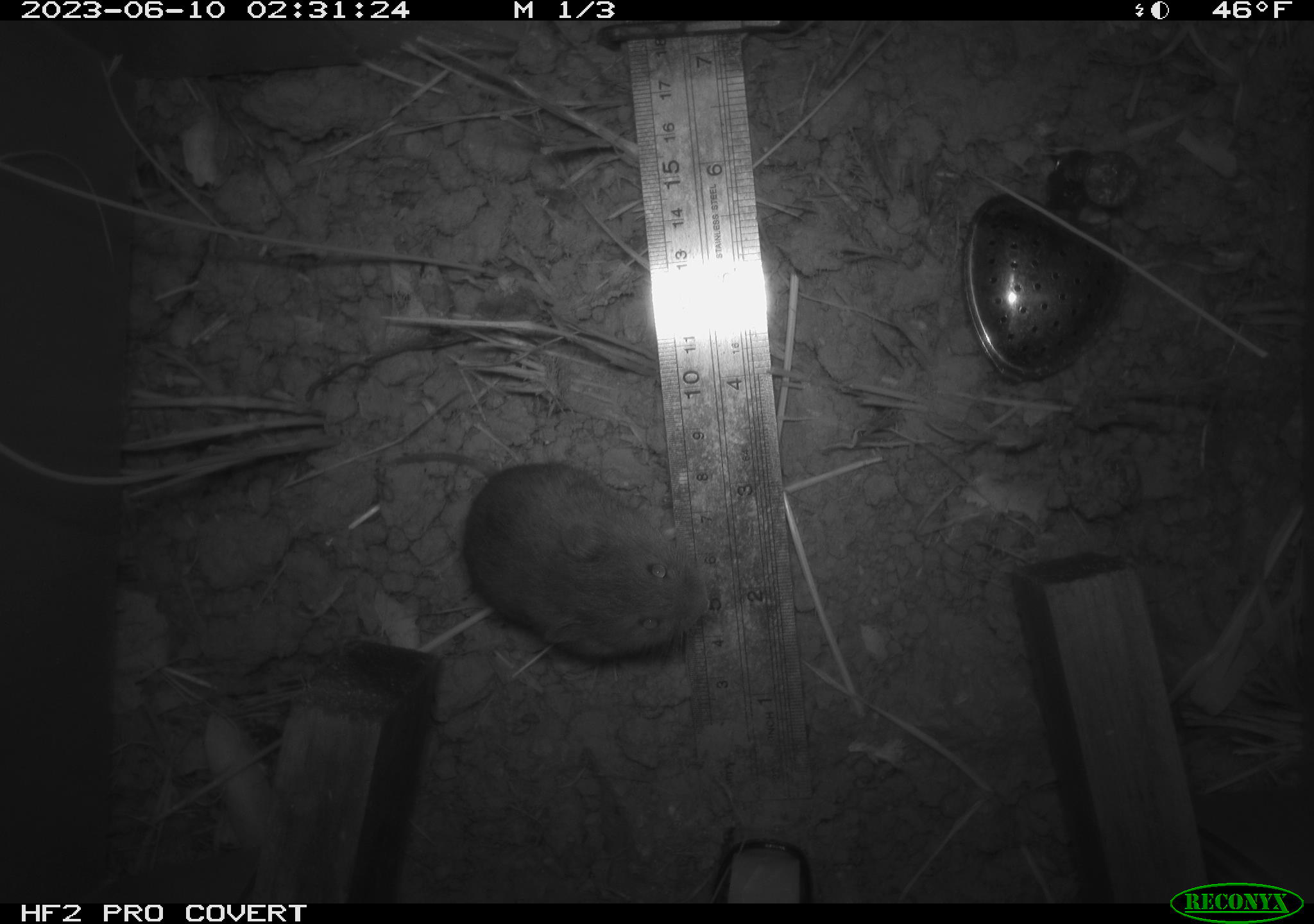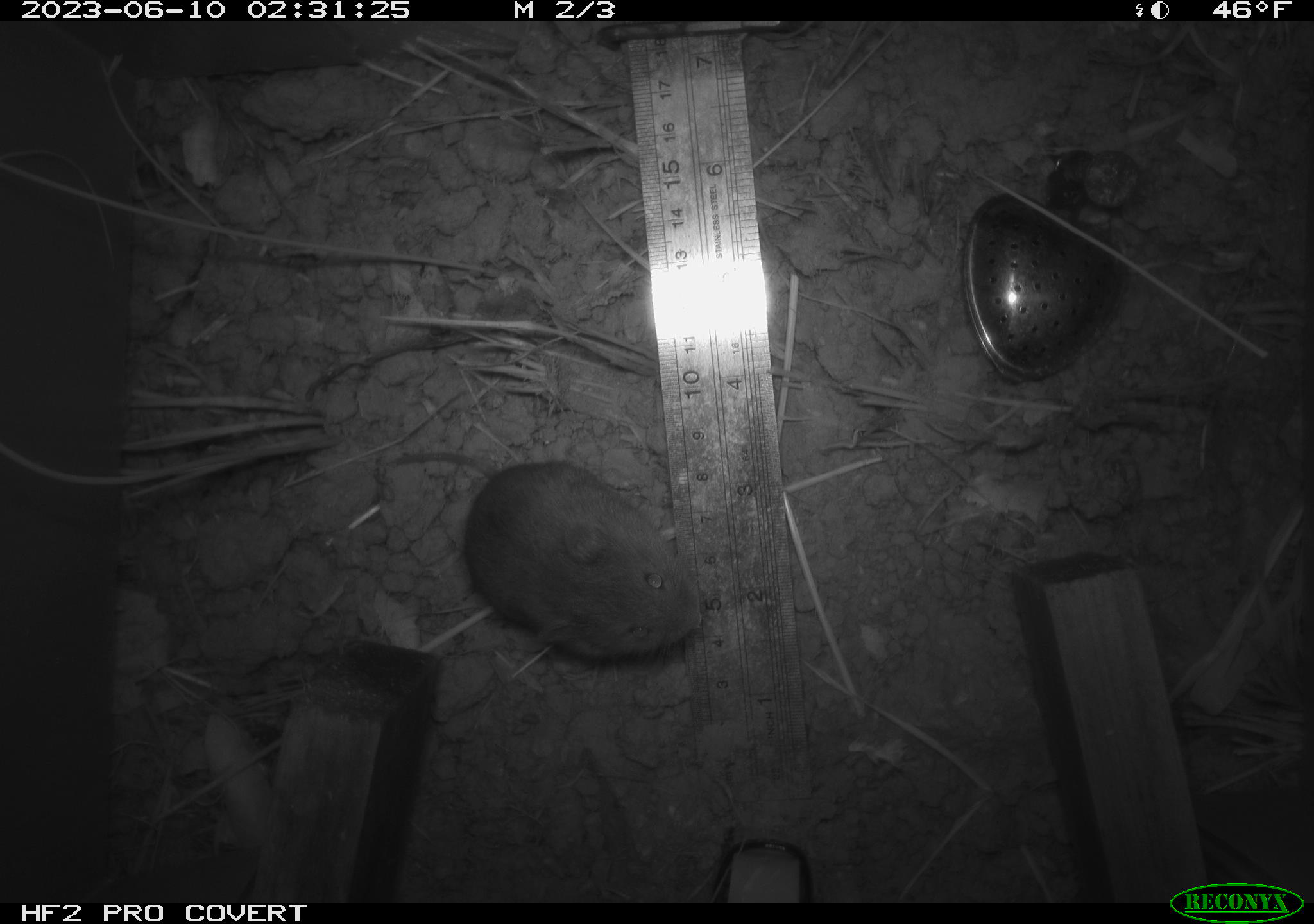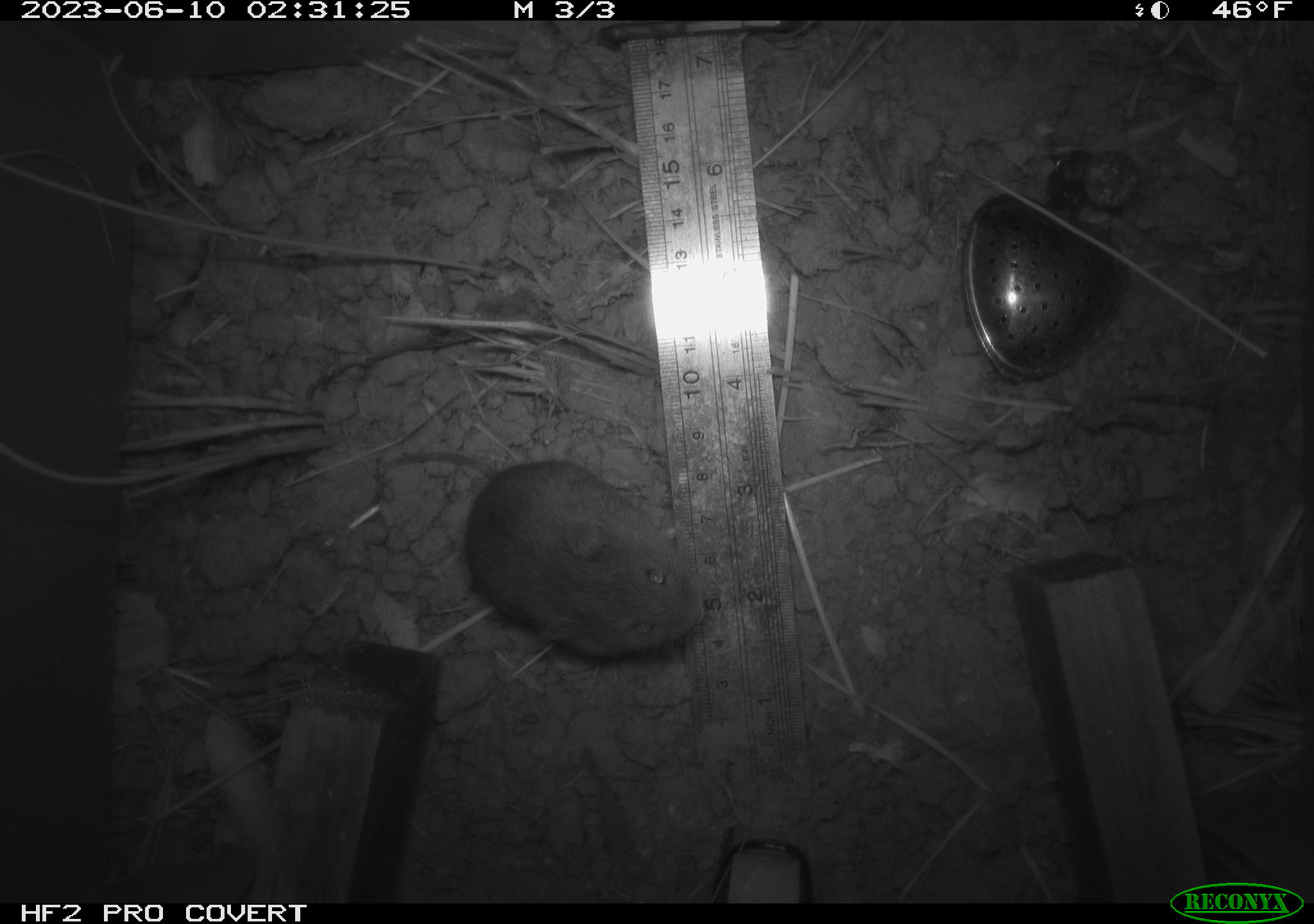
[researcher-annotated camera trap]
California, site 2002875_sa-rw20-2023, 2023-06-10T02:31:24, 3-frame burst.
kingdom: Animalia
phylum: Chordata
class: Mammalia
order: Rodentia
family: Cricetidae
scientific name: Arvicolinae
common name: voles, lemmings, and muskrats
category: arvicolinae subfamily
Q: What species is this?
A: Arvicolinae subfamily (voles, lemmings, and muskrats) (Arvicolinae).